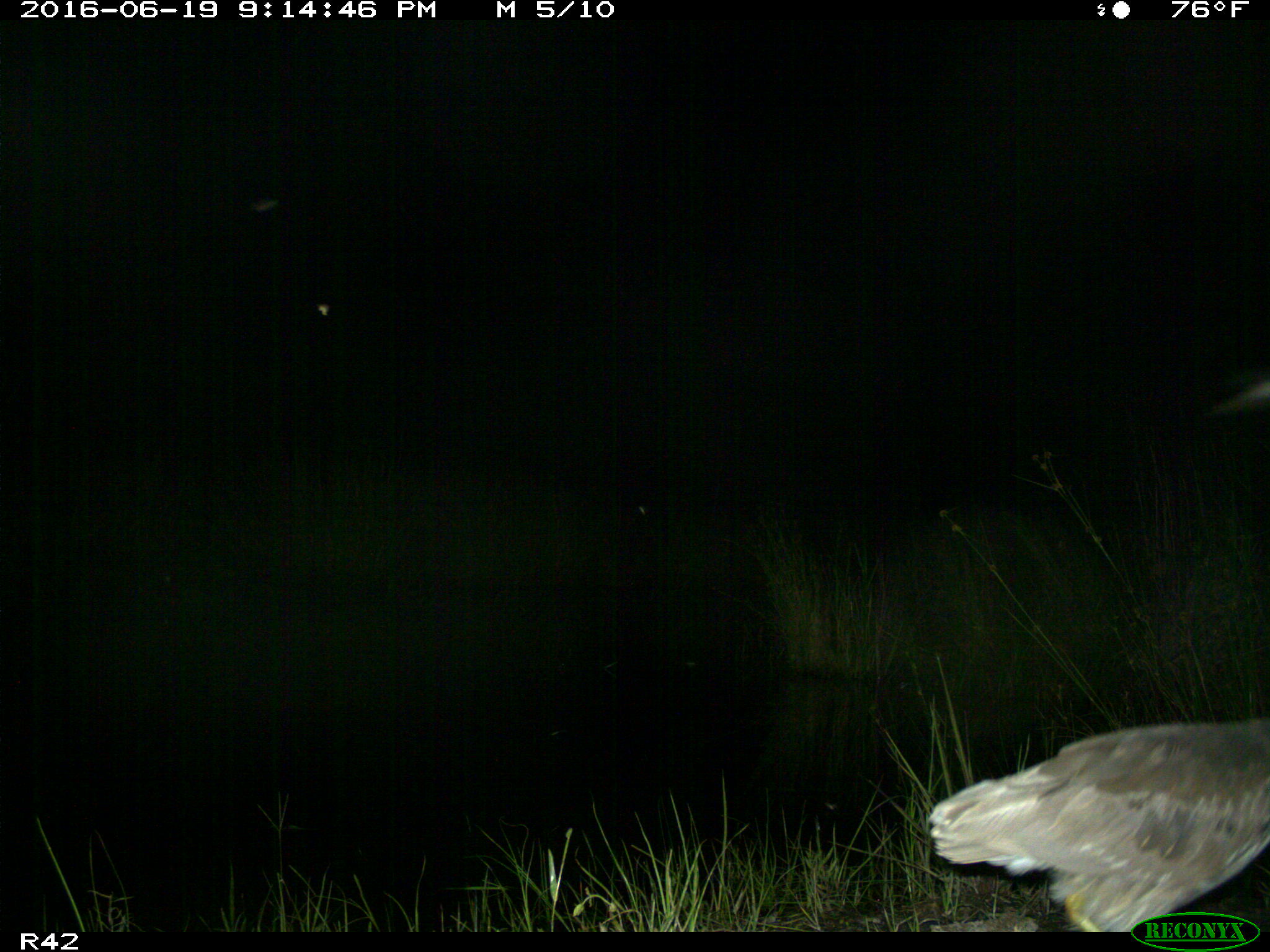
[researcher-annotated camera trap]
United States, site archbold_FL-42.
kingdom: Animalia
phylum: Chordata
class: Aves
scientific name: Aves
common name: birds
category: unidentified bird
Unidentified bird (birds) (Aves).